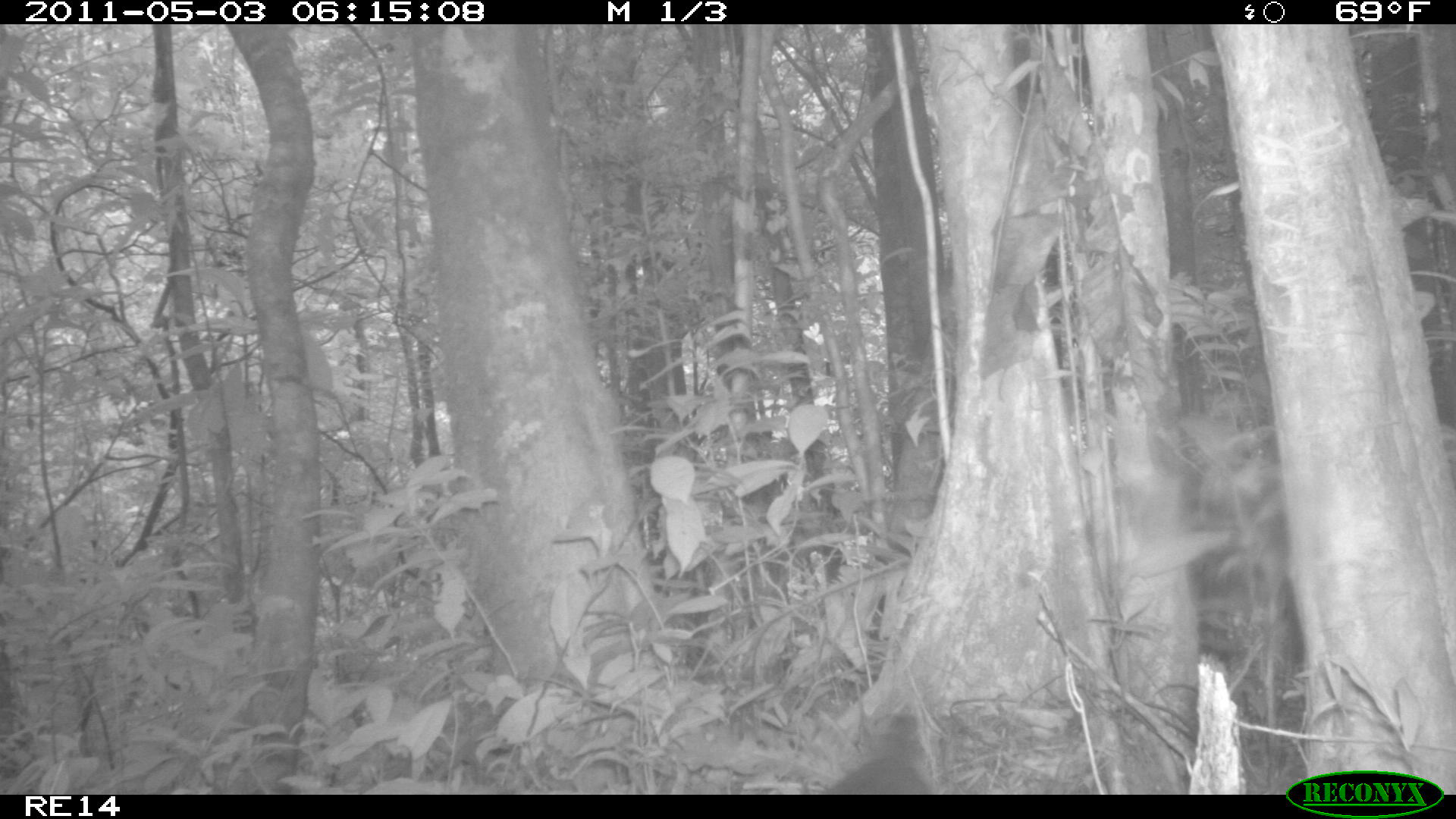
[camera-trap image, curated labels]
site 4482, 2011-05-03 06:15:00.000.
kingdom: Animalia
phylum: Chordata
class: Aves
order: Cuculiformes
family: Cuculidae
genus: Coua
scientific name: Coua serriana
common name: red-breasted coua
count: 1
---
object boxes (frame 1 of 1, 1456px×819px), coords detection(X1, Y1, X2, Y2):
coua serriana: detection(820, 711, 942, 791)